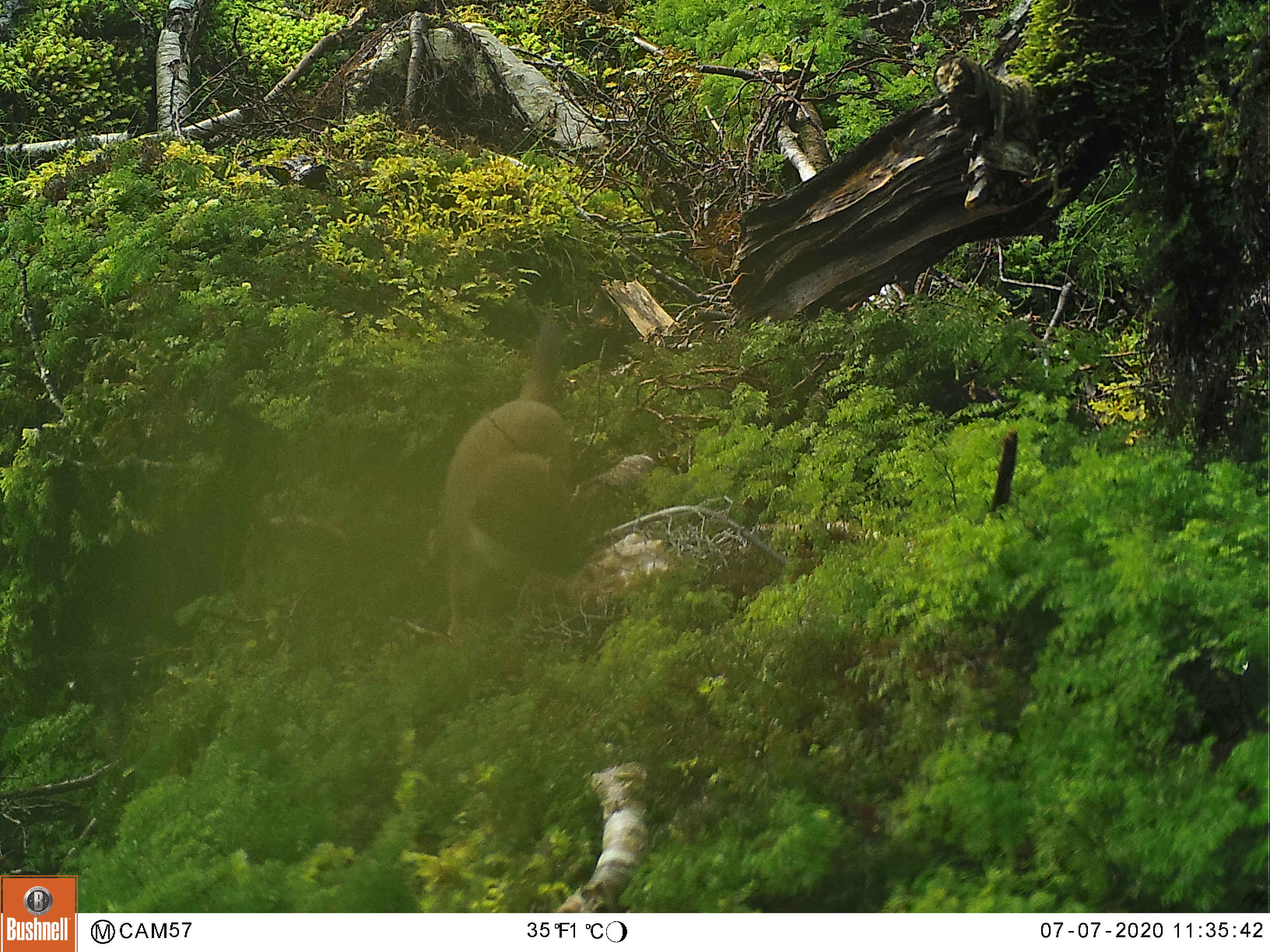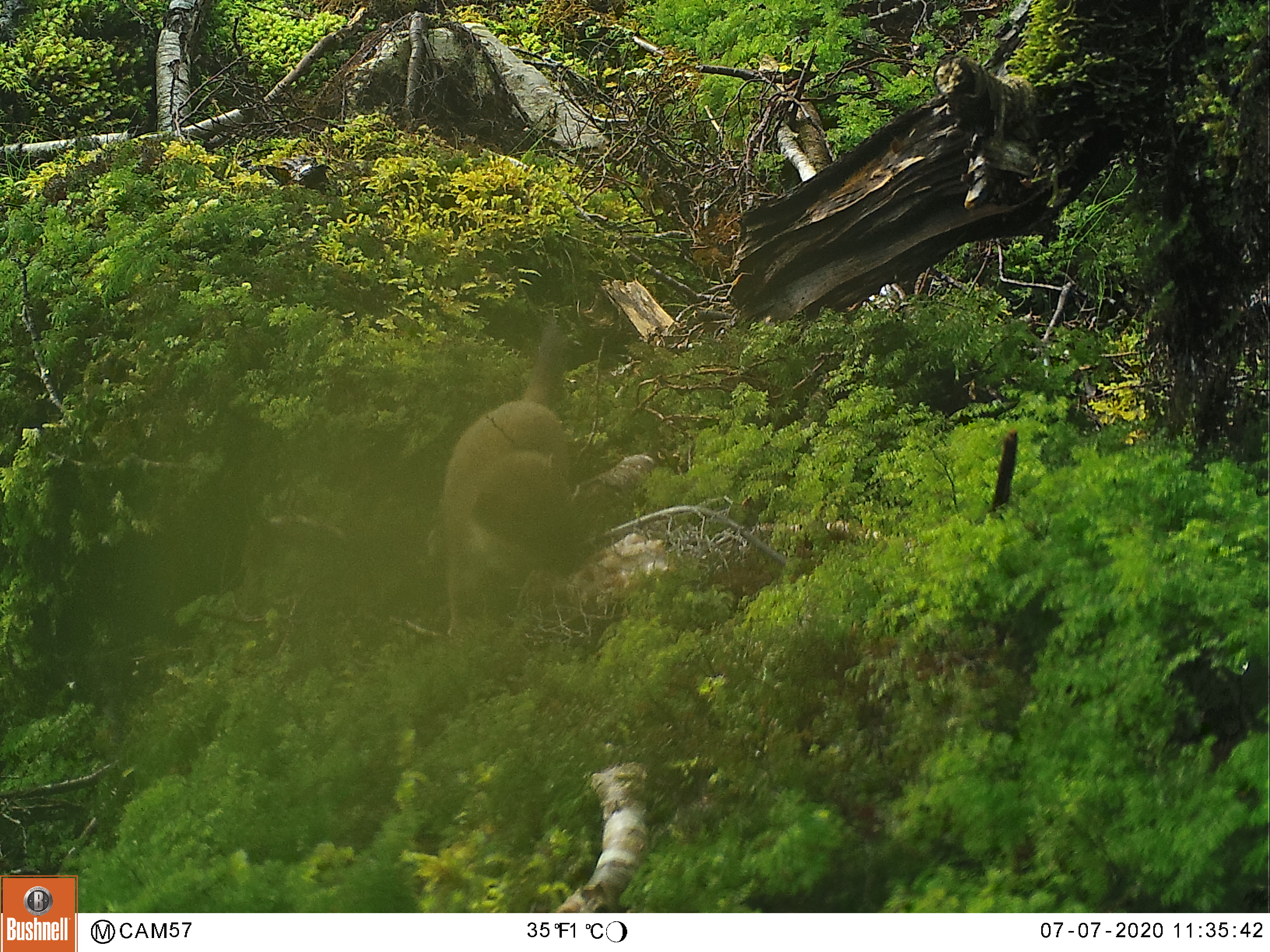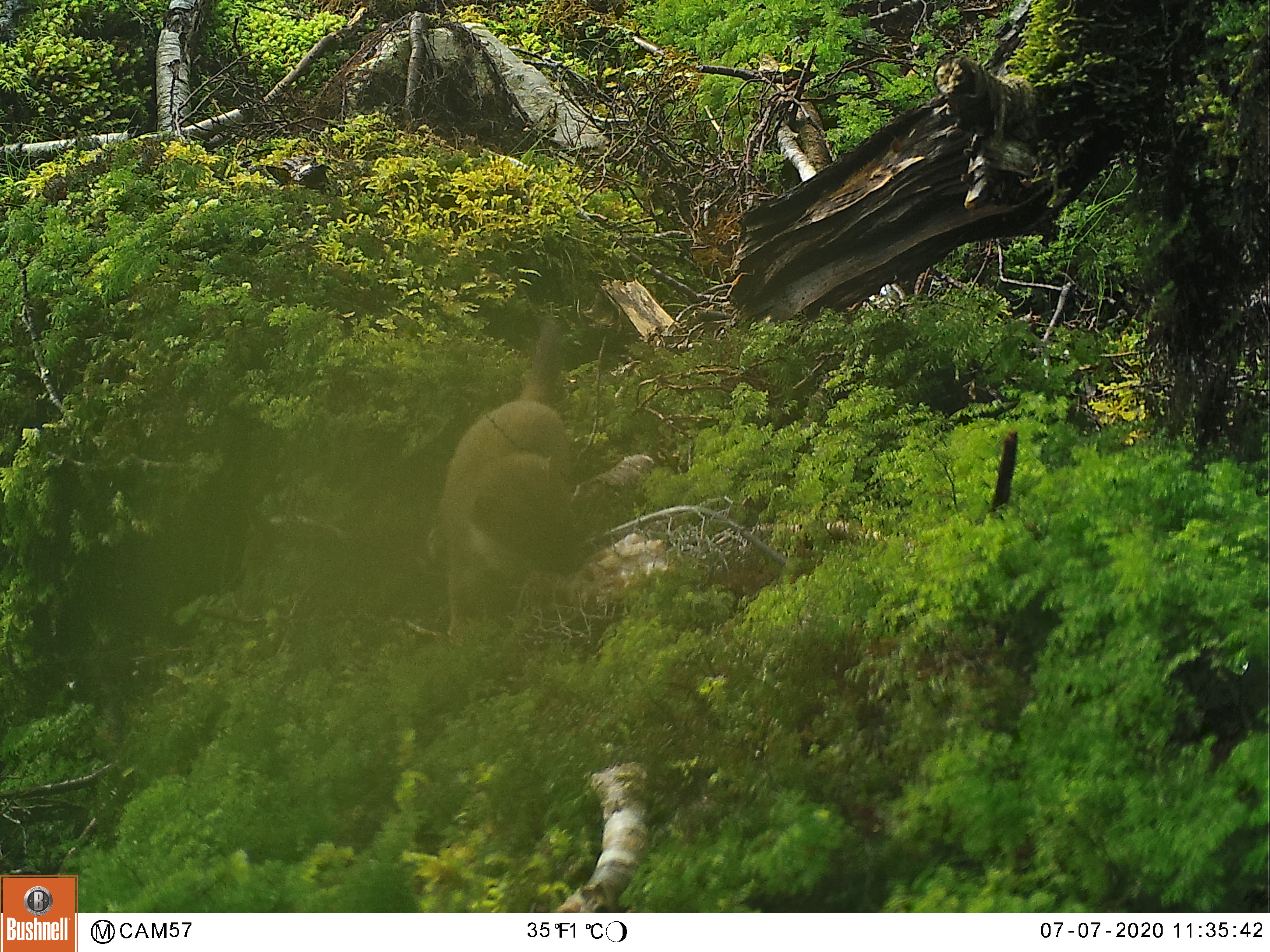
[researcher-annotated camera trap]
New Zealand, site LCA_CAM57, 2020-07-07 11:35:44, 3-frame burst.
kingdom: Animalia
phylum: Chordata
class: Mammalia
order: Carnivora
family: Mustelidae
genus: Mustela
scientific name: Mustela erminea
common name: stoat